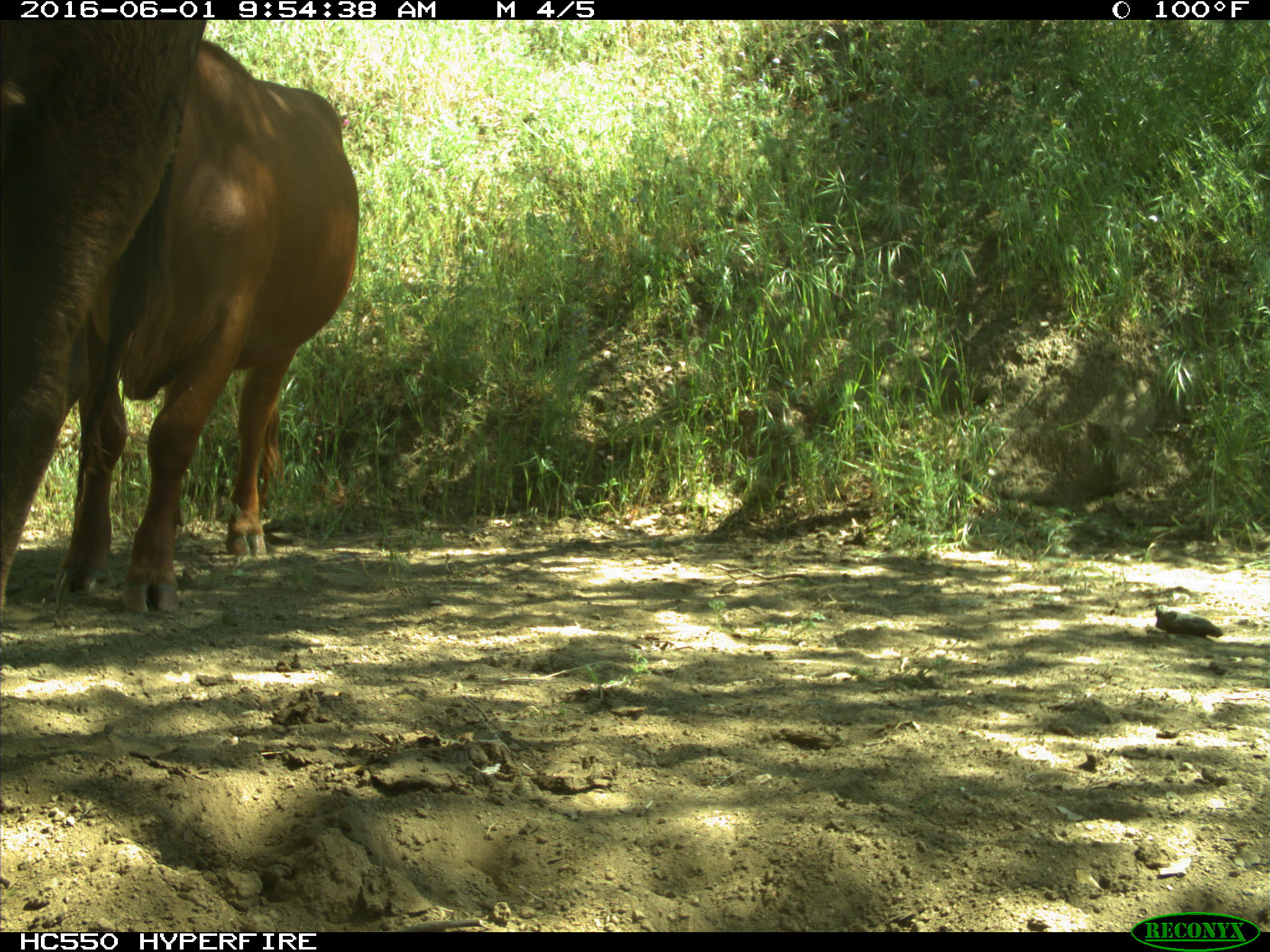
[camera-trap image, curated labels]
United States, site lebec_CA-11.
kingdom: Animalia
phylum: Chordata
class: Mammalia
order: Artiodactyla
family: Bovidae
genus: Bos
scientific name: Bos taurus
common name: domestic cow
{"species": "Bos taurus (domestic cow)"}